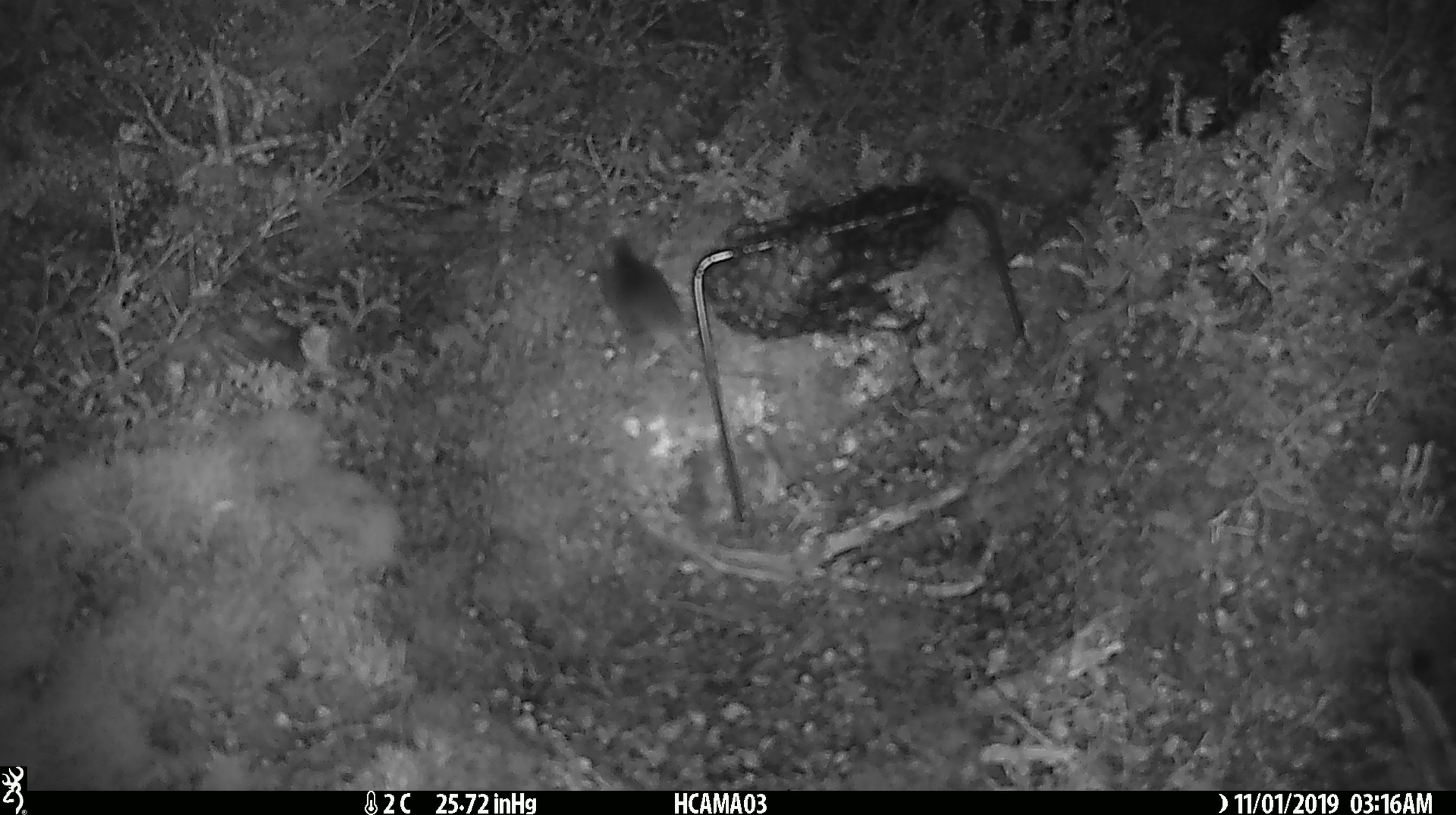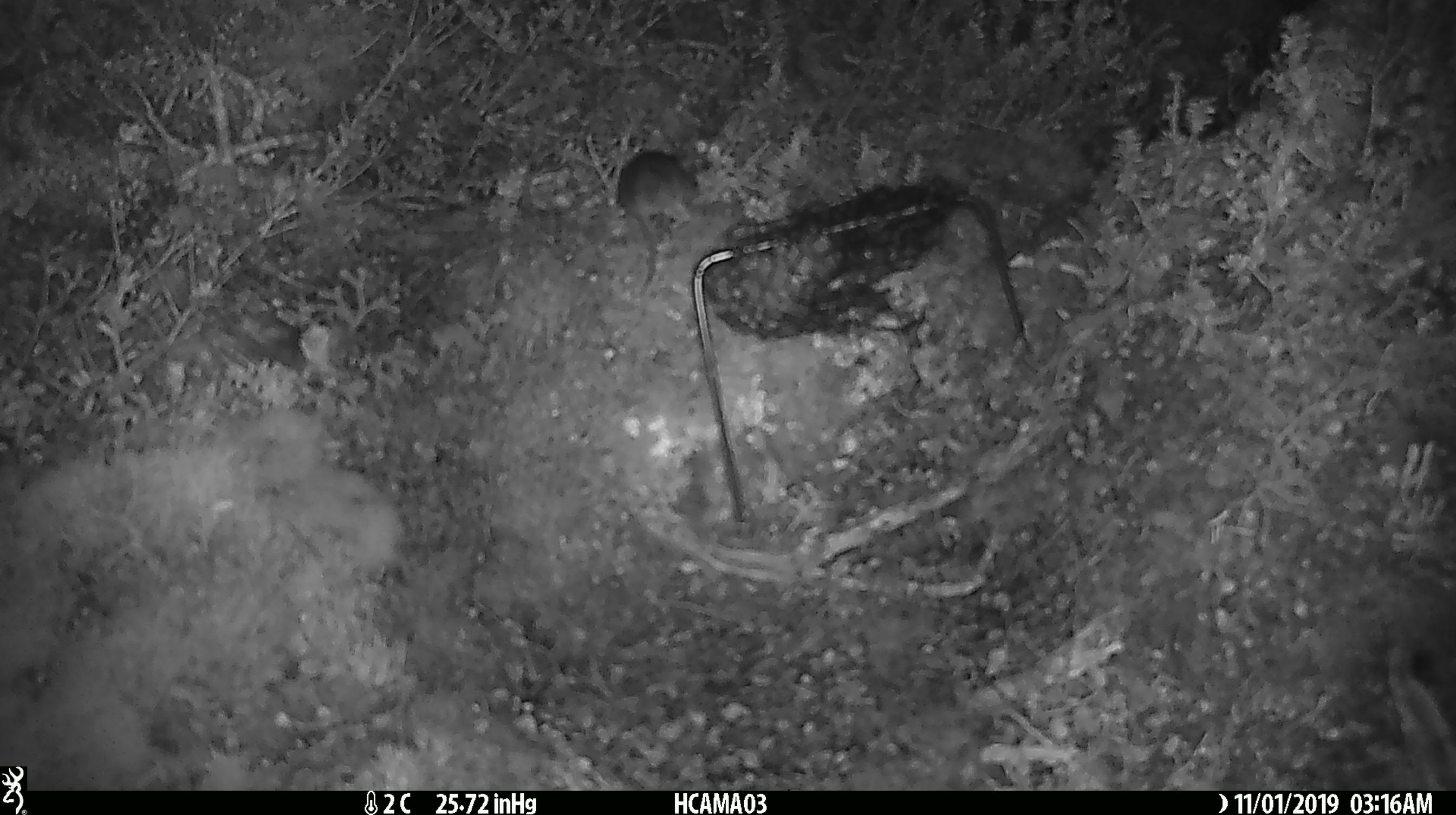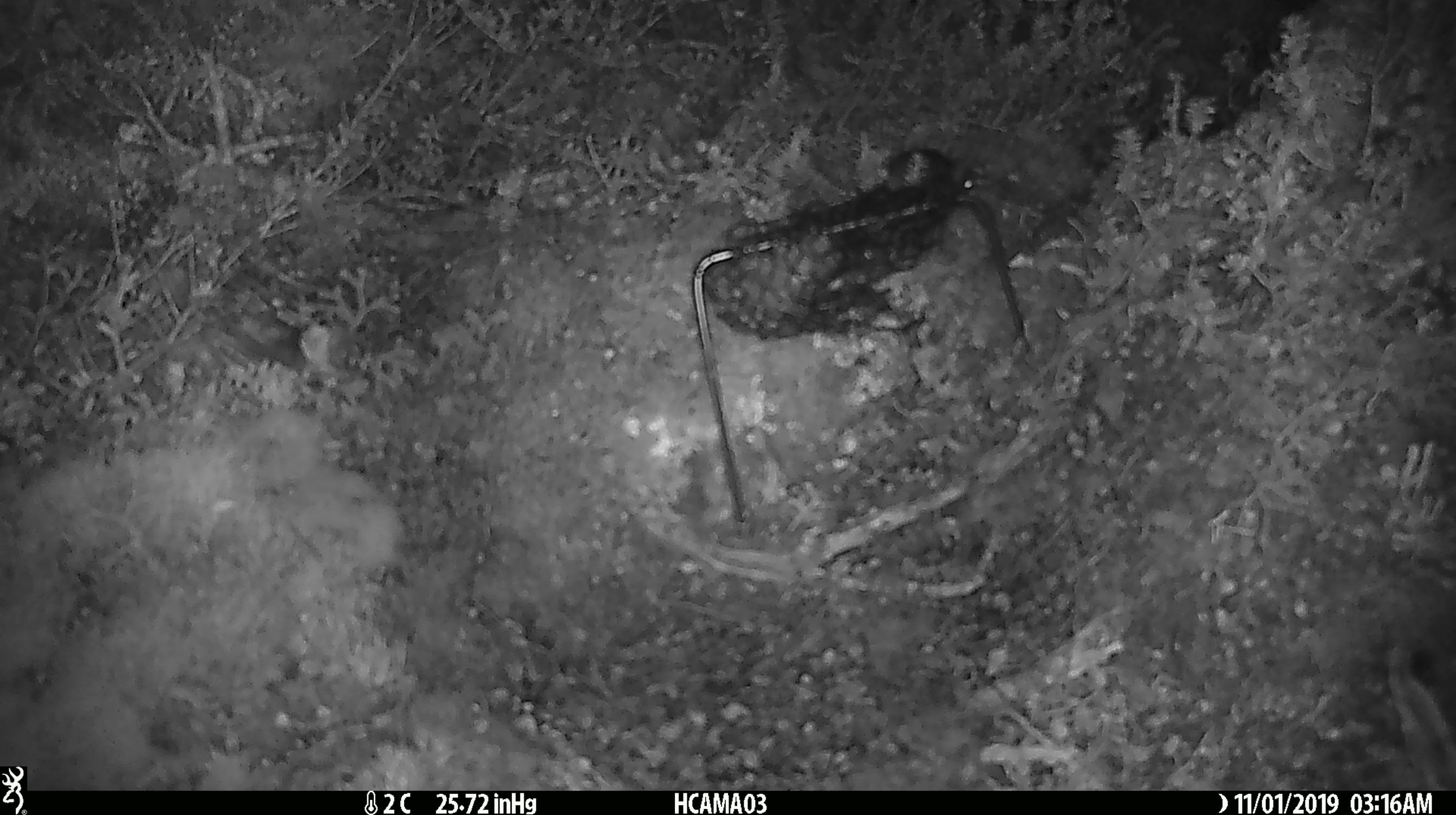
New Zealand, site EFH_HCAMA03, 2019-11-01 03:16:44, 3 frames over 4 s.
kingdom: Animalia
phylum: Chordata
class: Mammalia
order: Rodentia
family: Muridae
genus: Mus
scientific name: Mus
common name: mouse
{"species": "mouse (Mus)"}